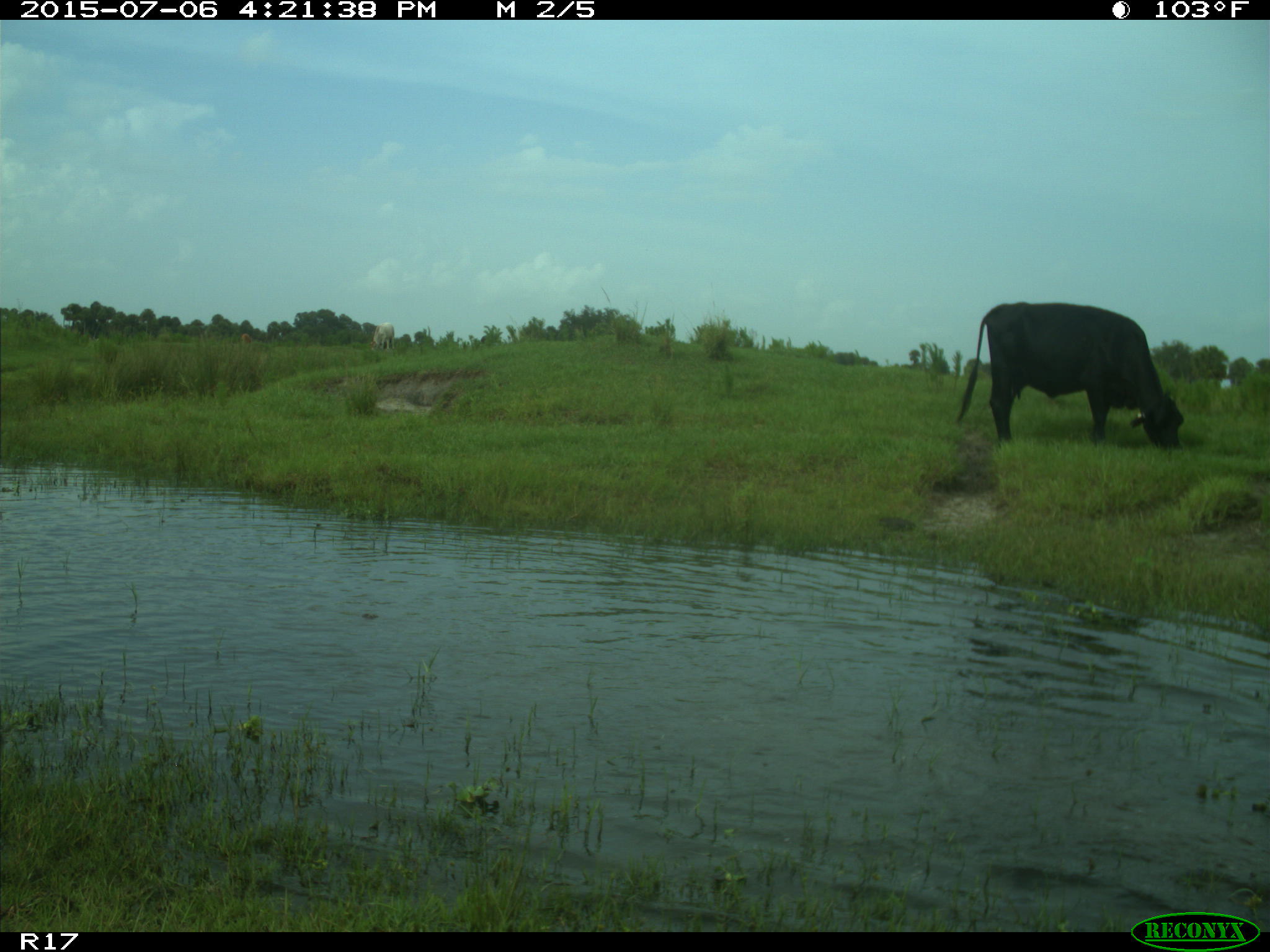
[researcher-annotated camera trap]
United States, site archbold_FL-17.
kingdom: Animalia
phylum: Chordata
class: Mammalia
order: Artiodactyla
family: Bovidae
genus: Bos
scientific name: Bos taurus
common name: domestic cow